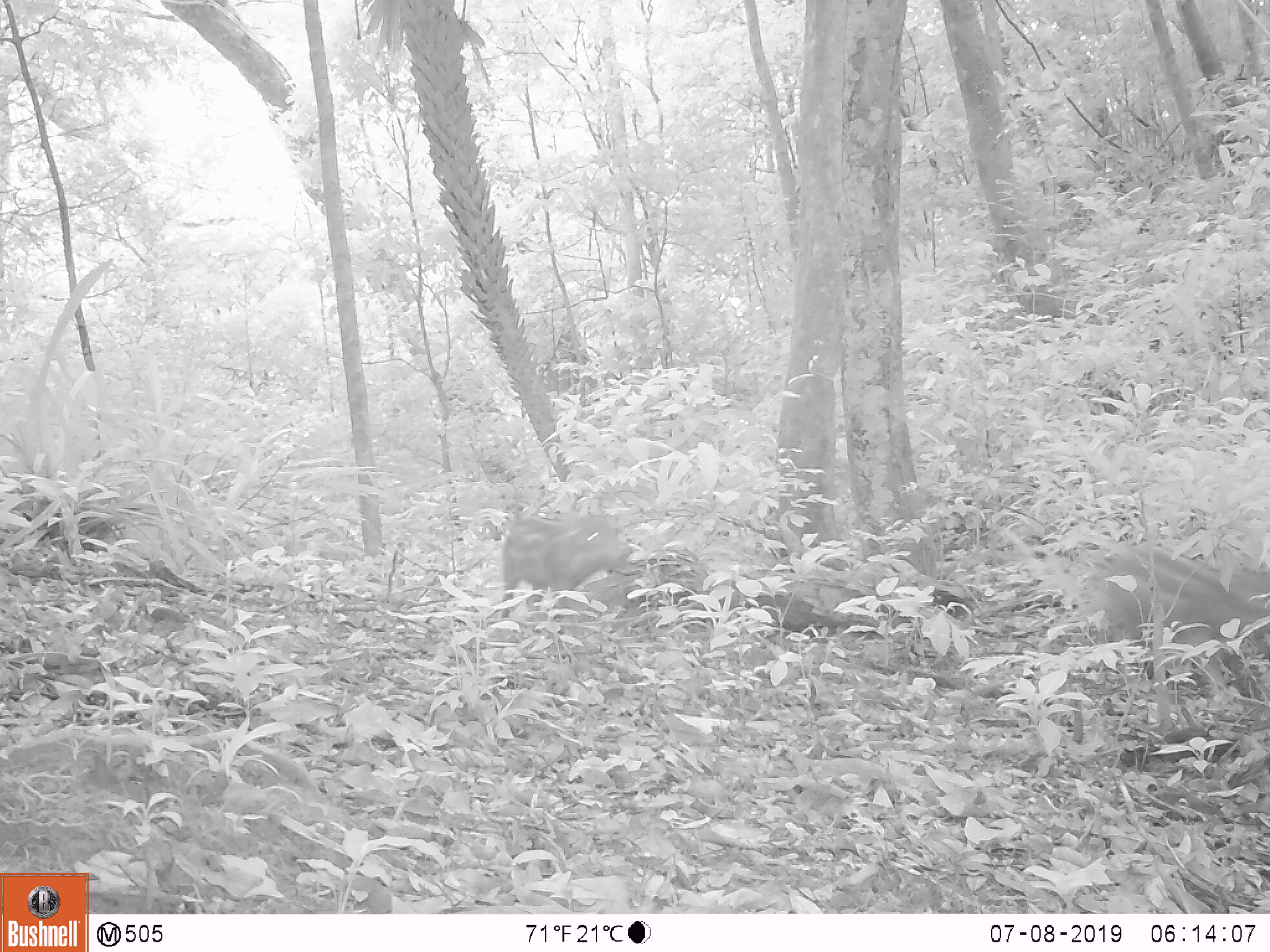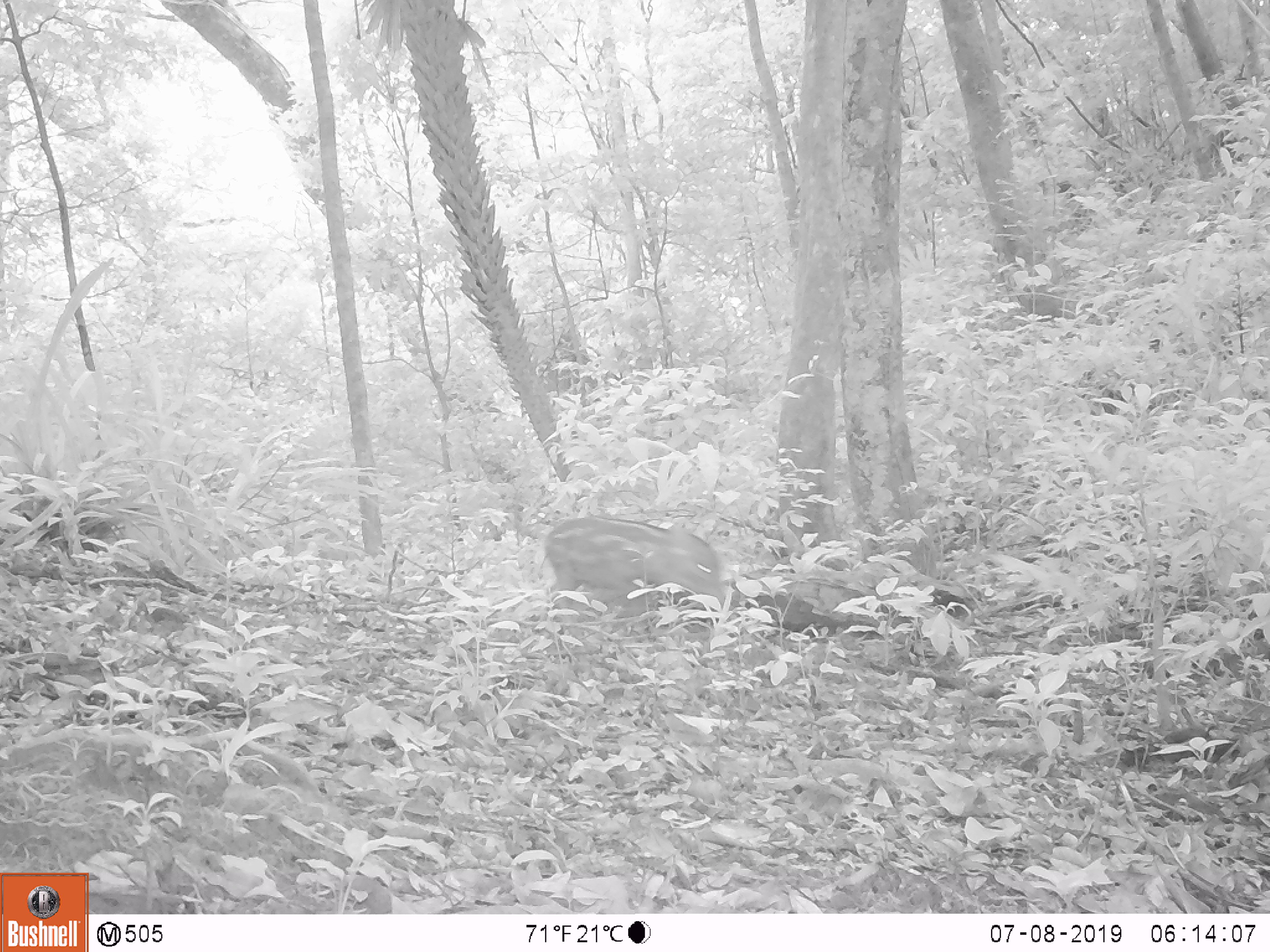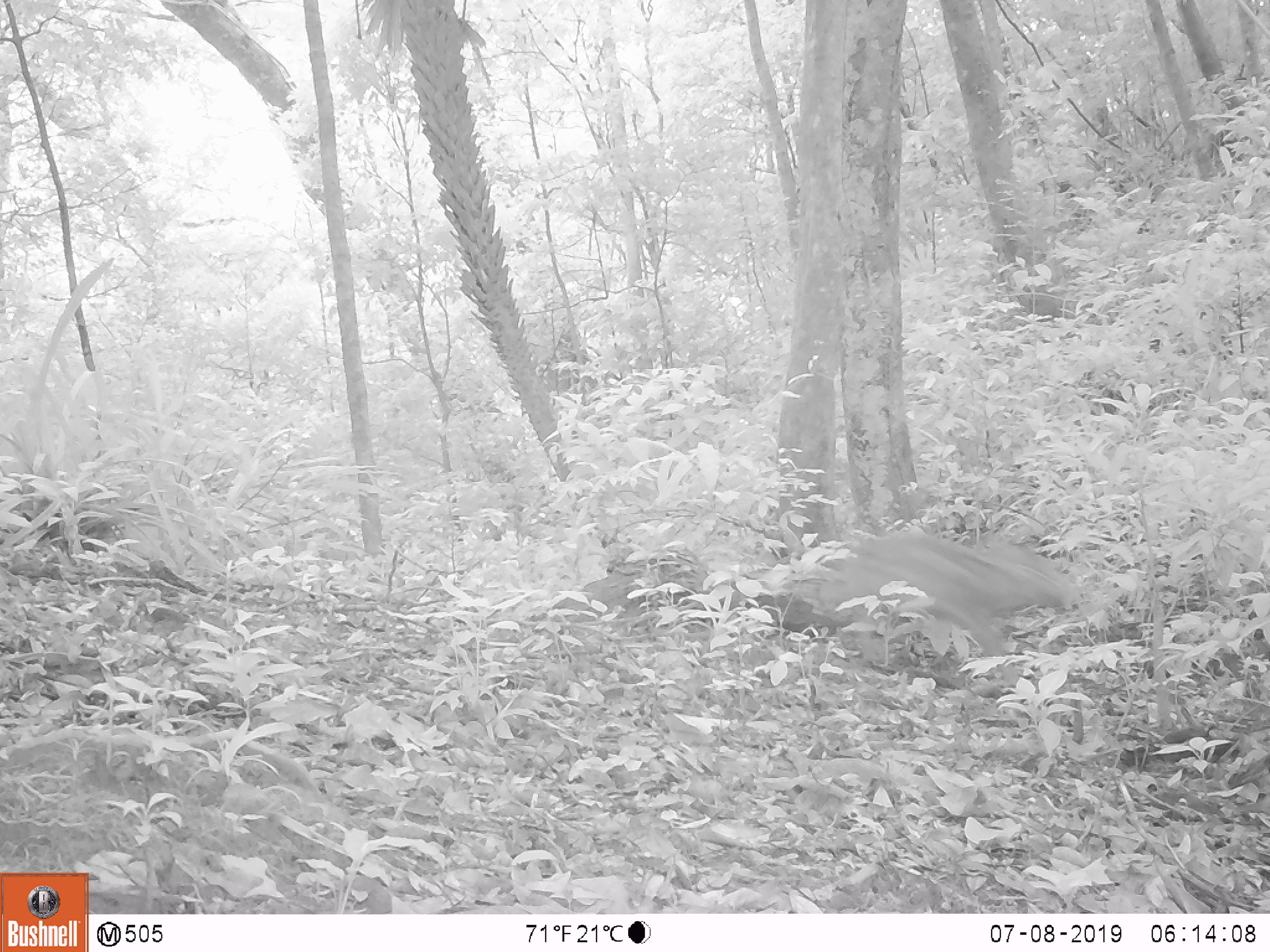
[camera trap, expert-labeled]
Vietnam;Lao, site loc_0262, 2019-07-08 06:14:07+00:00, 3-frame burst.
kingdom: Animalia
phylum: Chordata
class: Mammalia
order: Artiodactyla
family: Suidae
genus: Sus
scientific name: Sus scrofa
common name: eurasian wild pig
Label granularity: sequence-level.